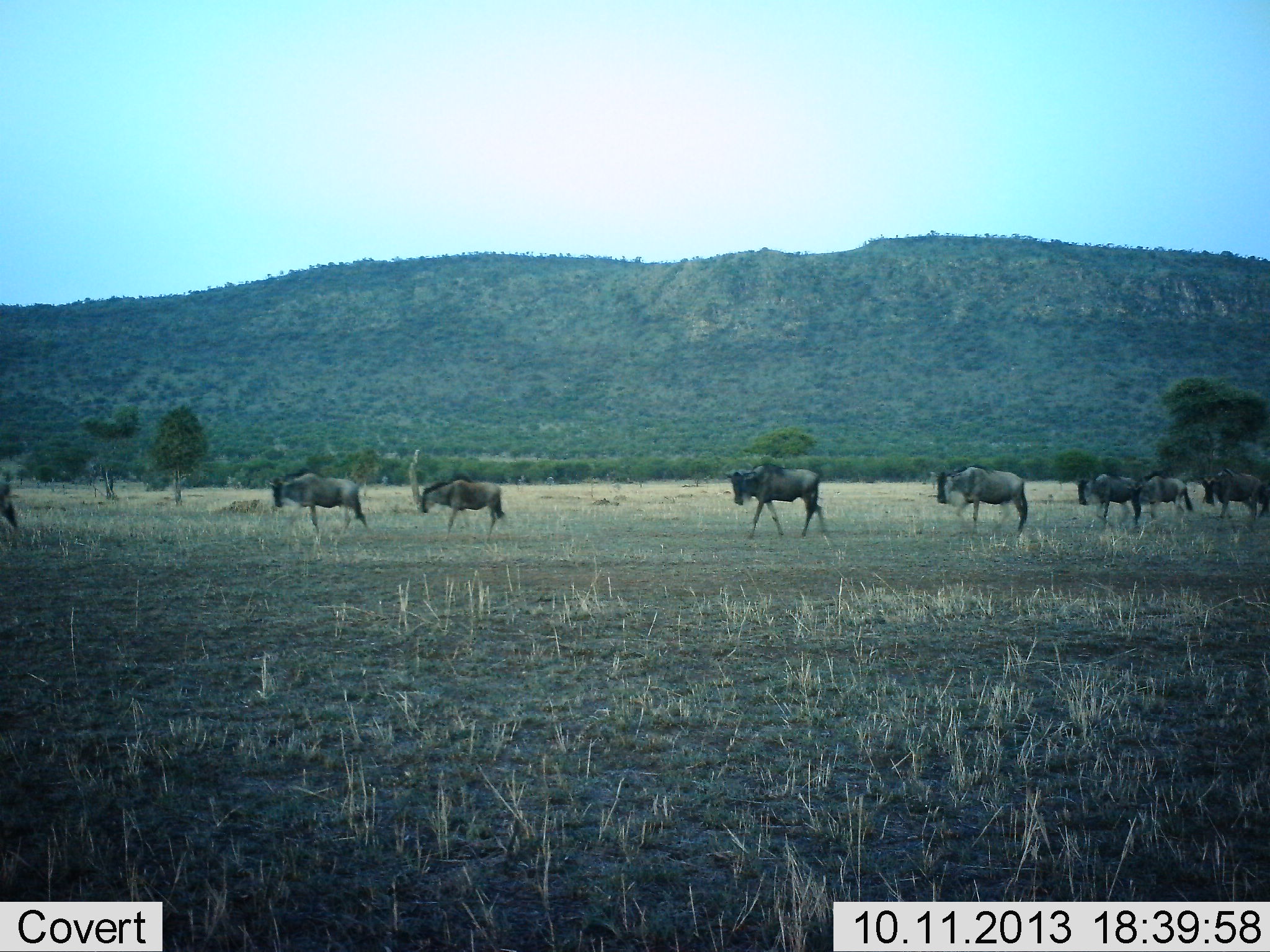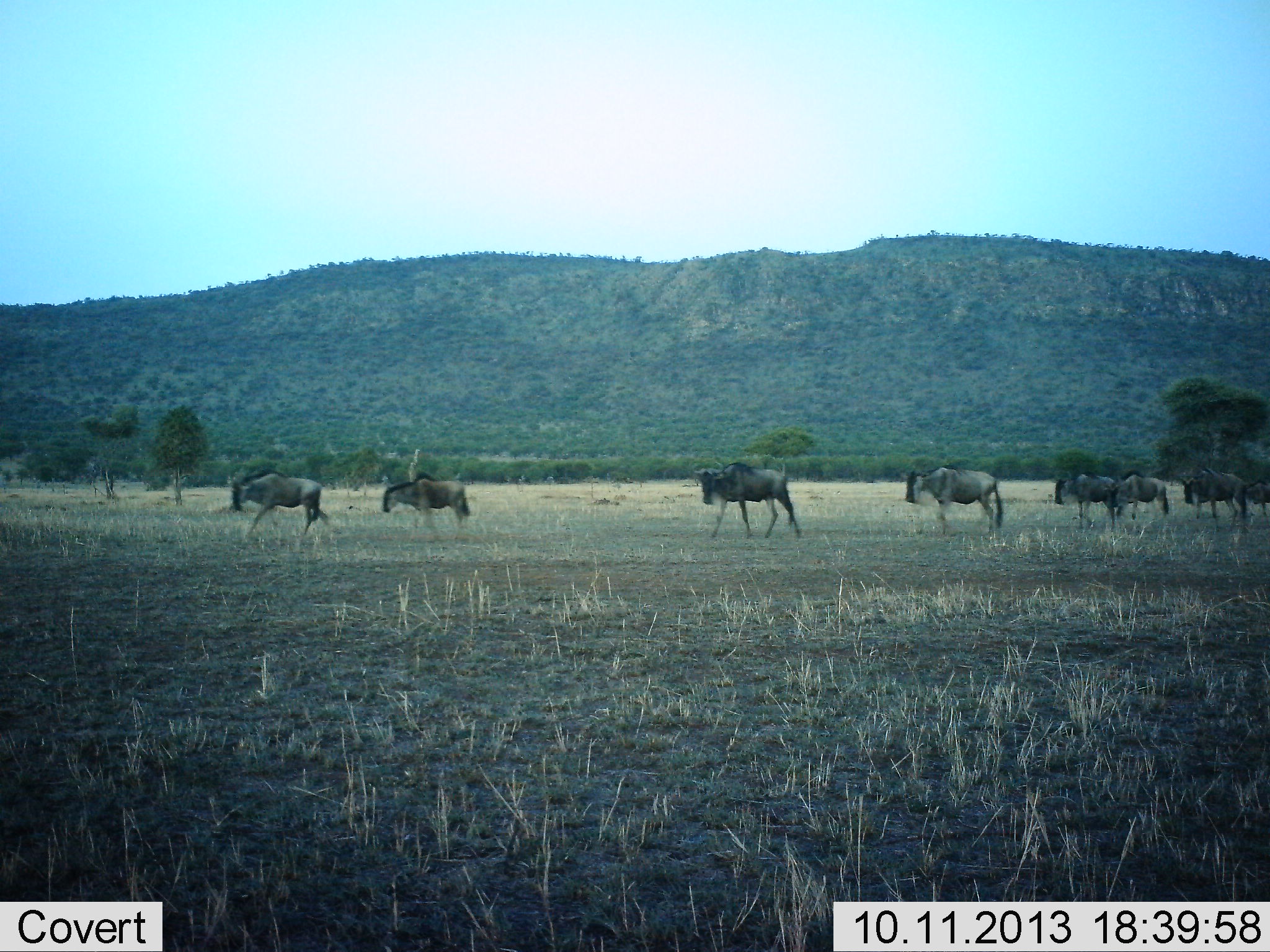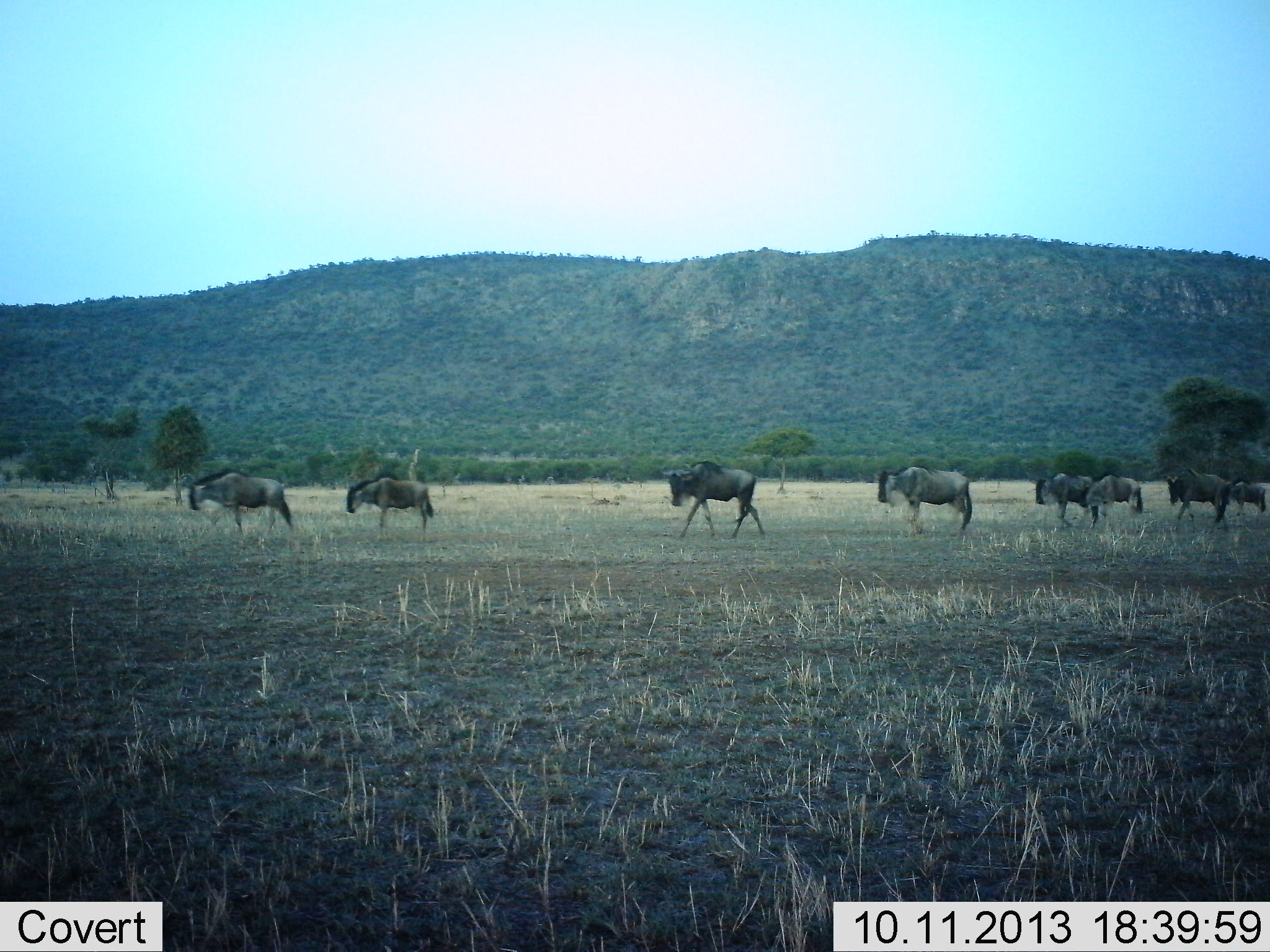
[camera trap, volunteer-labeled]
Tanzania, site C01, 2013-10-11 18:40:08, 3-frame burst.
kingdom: Animalia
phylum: Chordata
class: Mammalia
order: Artiodactyla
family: Bovidae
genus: Connochaetes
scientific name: Connochaetes taurinus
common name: blue wildebeest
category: wildebeest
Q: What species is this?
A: Wildebeest (blue wildebeest) (Connochaetes taurinus).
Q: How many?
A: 9.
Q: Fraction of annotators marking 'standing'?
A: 10%.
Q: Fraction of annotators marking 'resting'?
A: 0%.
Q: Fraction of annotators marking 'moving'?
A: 100%.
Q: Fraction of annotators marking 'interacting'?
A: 0%.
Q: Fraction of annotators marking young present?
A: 0%.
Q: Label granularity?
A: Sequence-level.